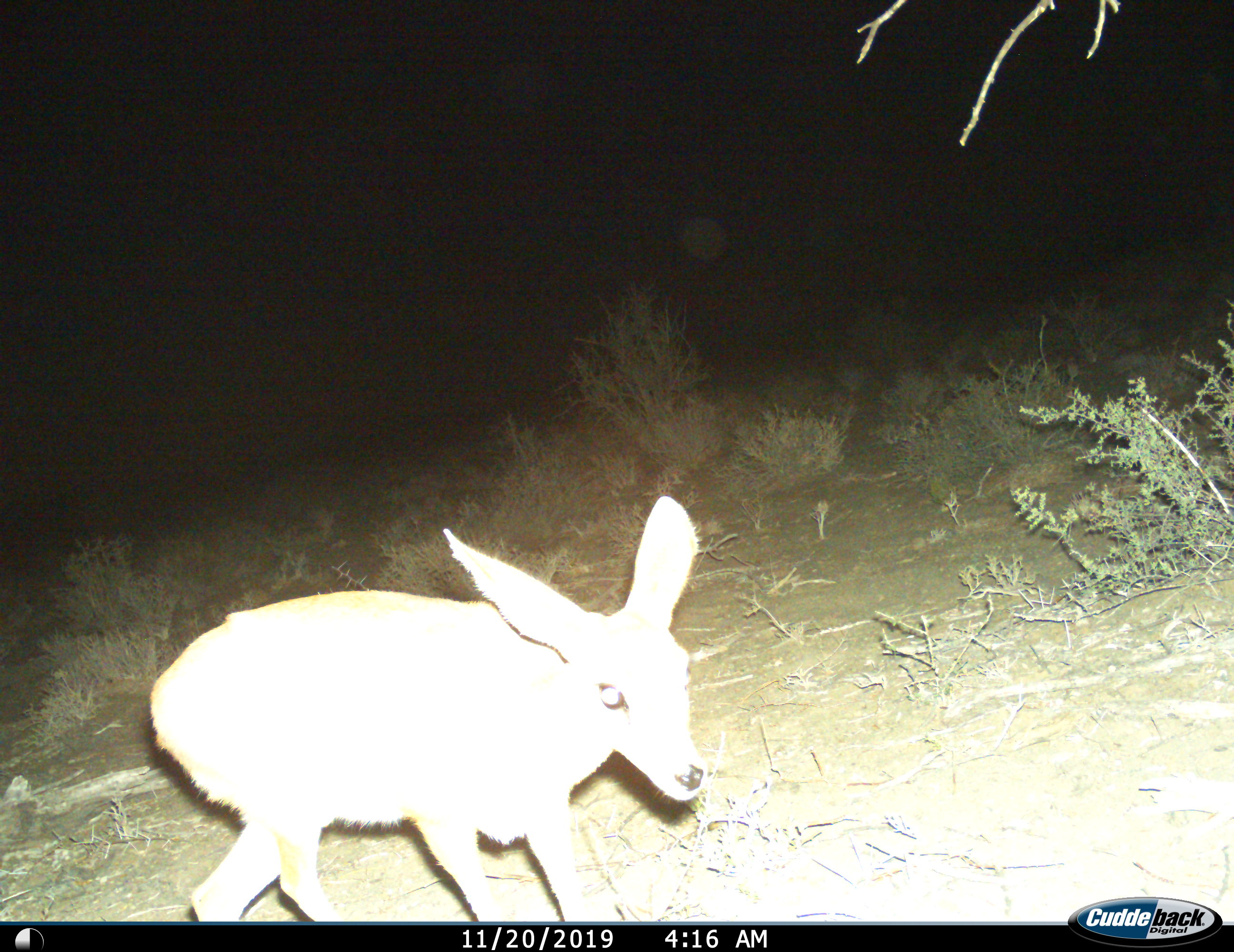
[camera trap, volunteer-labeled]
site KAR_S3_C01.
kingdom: Animalia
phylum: Chordata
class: Mammalia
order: Artiodactyla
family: Bovidae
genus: Raphicerus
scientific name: Raphicerus campestris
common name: steenbok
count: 1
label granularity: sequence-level